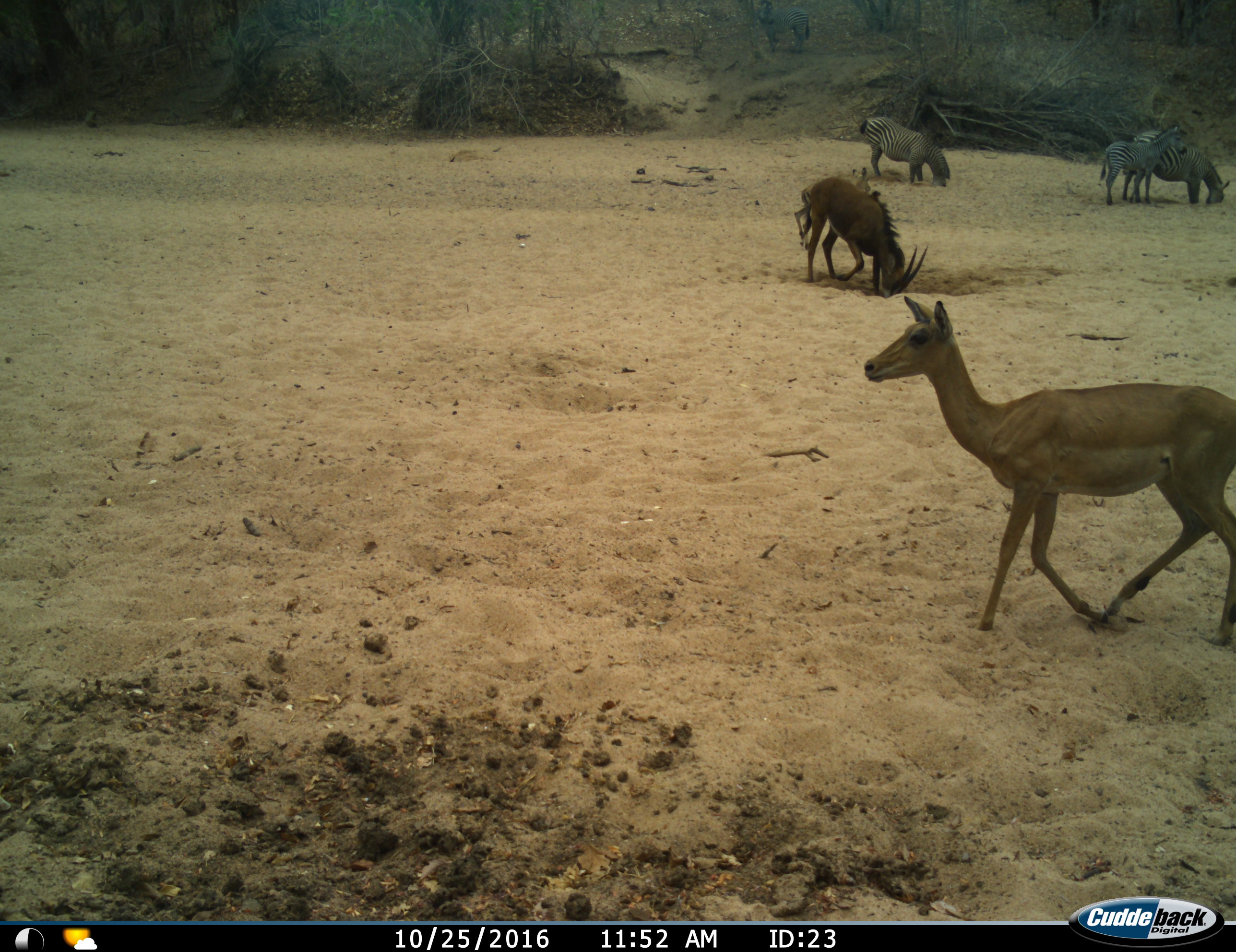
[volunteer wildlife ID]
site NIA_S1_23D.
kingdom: Animalia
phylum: Chordata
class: Mammalia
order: Artiodactyla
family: Bovidae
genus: Aepyceros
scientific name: Aepyceros melampus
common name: impala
Impala (Aepyceros melampus), count 2. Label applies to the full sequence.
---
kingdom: Animalia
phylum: Chordata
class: Mammalia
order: Artiodactyla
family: Bovidae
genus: Hippotragus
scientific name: Hippotragus niger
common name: sable antelope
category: sable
Sable (sable antelope) (Hippotragus niger), count 1. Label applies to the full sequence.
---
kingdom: Animalia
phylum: Chordata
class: Mammalia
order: Perissodactyla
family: Equidae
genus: Equus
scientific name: Equus quagga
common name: plains zebra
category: zebraplains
Zebraplains (plains zebra) (Equus quagga), count 3. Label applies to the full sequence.